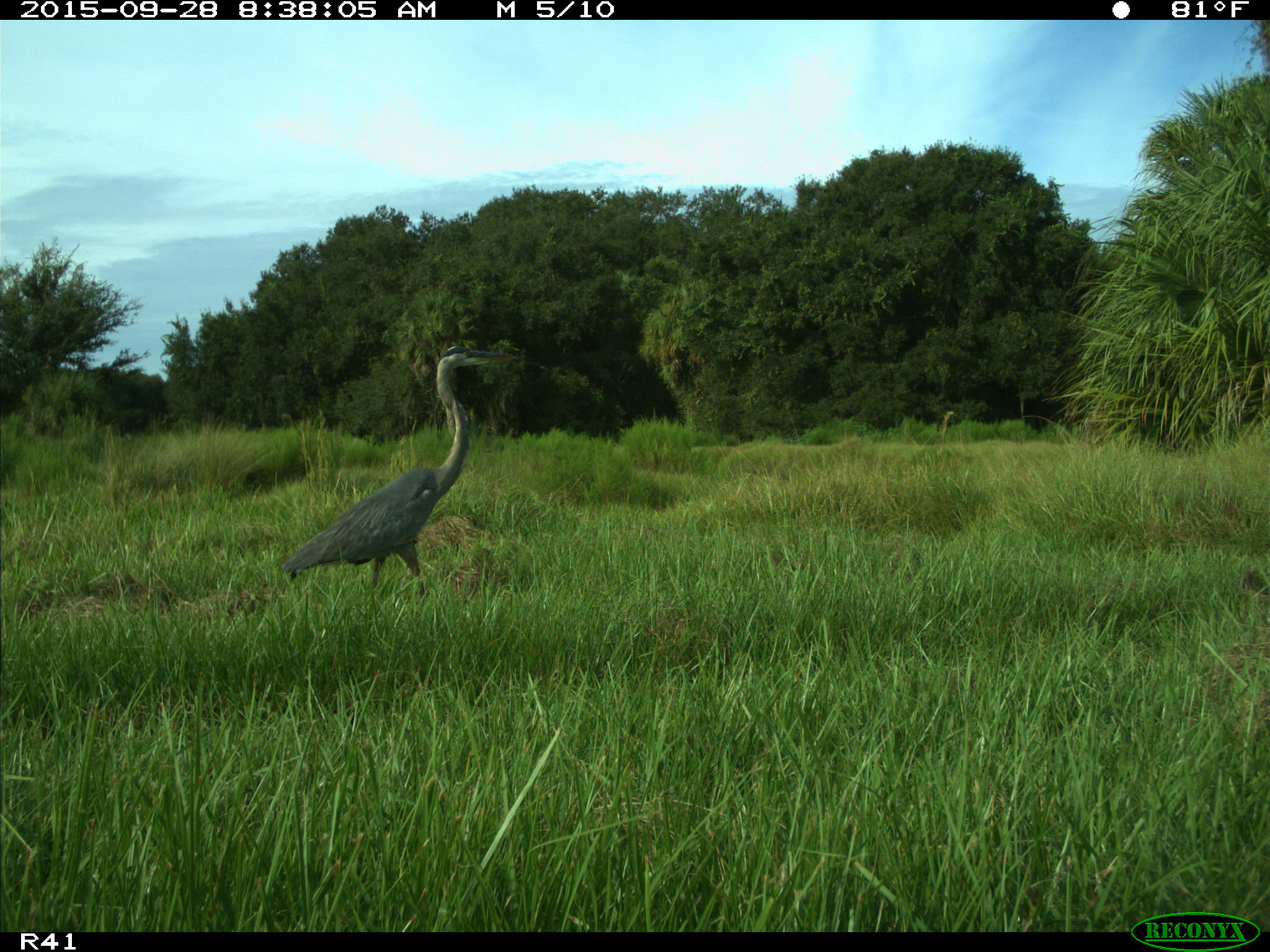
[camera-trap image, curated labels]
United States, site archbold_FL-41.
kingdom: Animalia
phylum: Chordata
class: Aves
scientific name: Aves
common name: birds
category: unidentified bird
Unidentified bird (birds) (Aves).